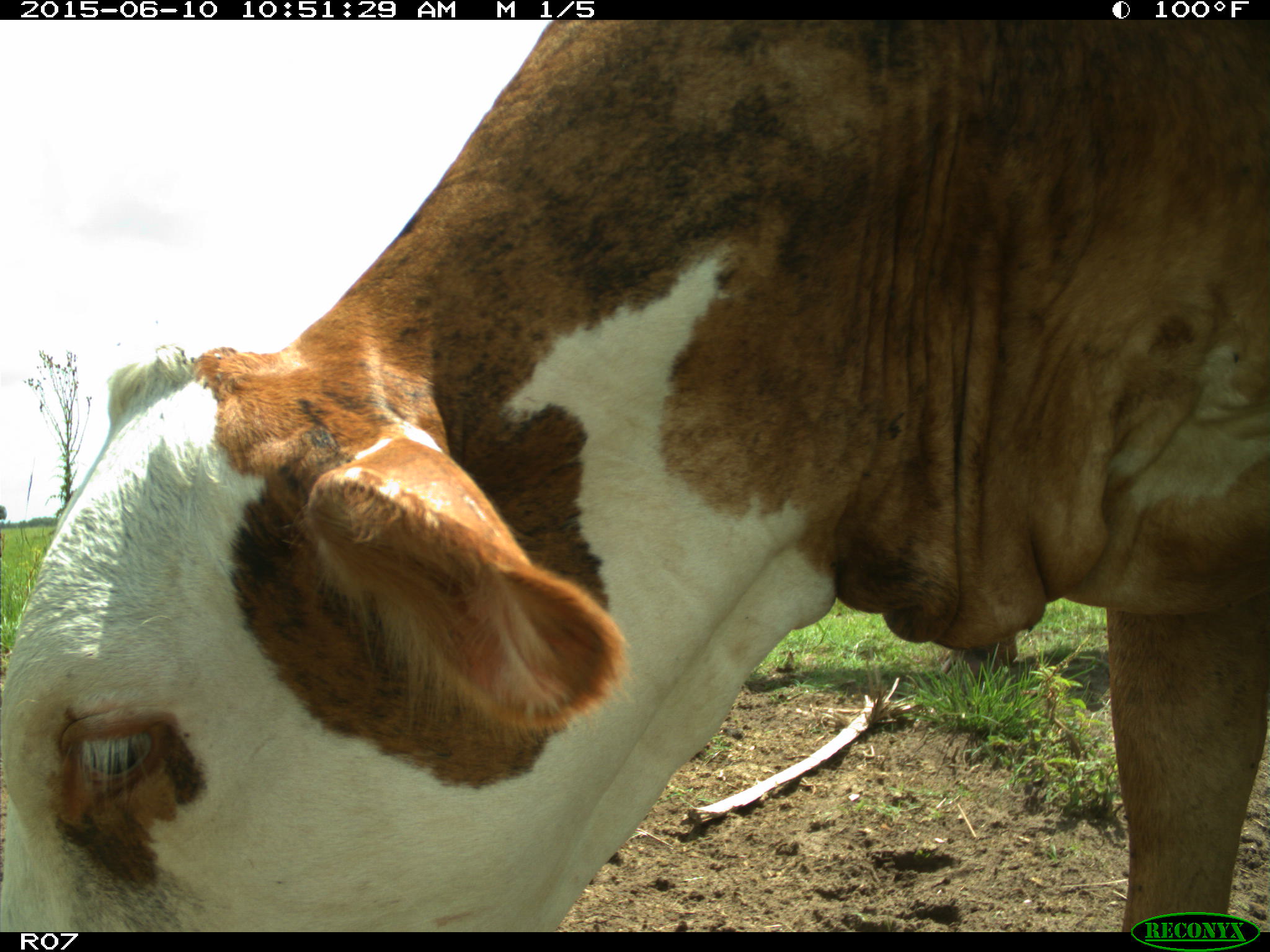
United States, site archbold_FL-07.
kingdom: Animalia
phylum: Chordata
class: Mammalia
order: Artiodactyla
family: Bovidae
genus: Bos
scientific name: Bos taurus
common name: domestic cow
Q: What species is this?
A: Bos taurus (domestic cow).